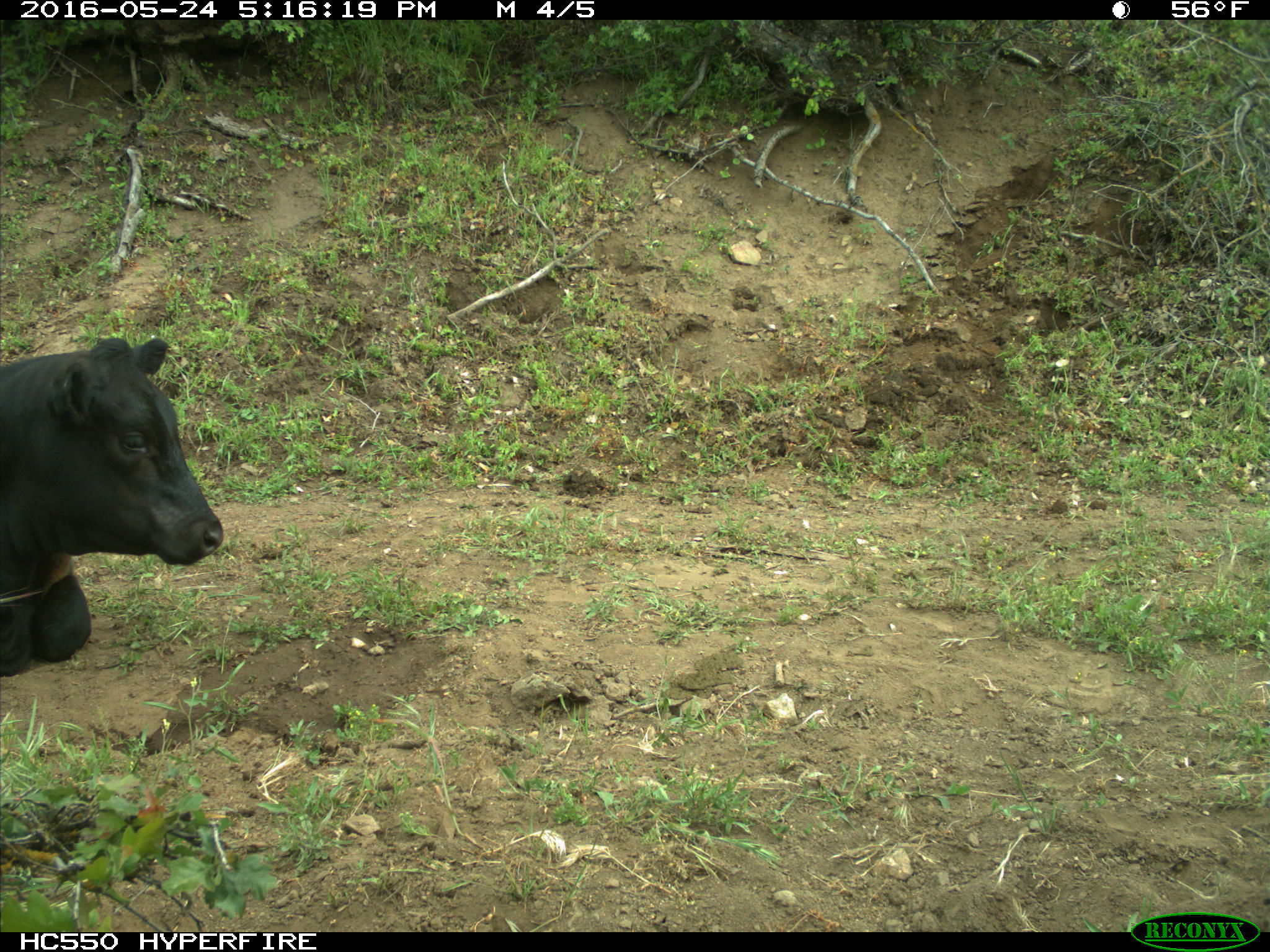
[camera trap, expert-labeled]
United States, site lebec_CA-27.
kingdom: Animalia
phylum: Chordata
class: Mammalia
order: Artiodactyla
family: Bovidae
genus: Bos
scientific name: Bos taurus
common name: domestic cow